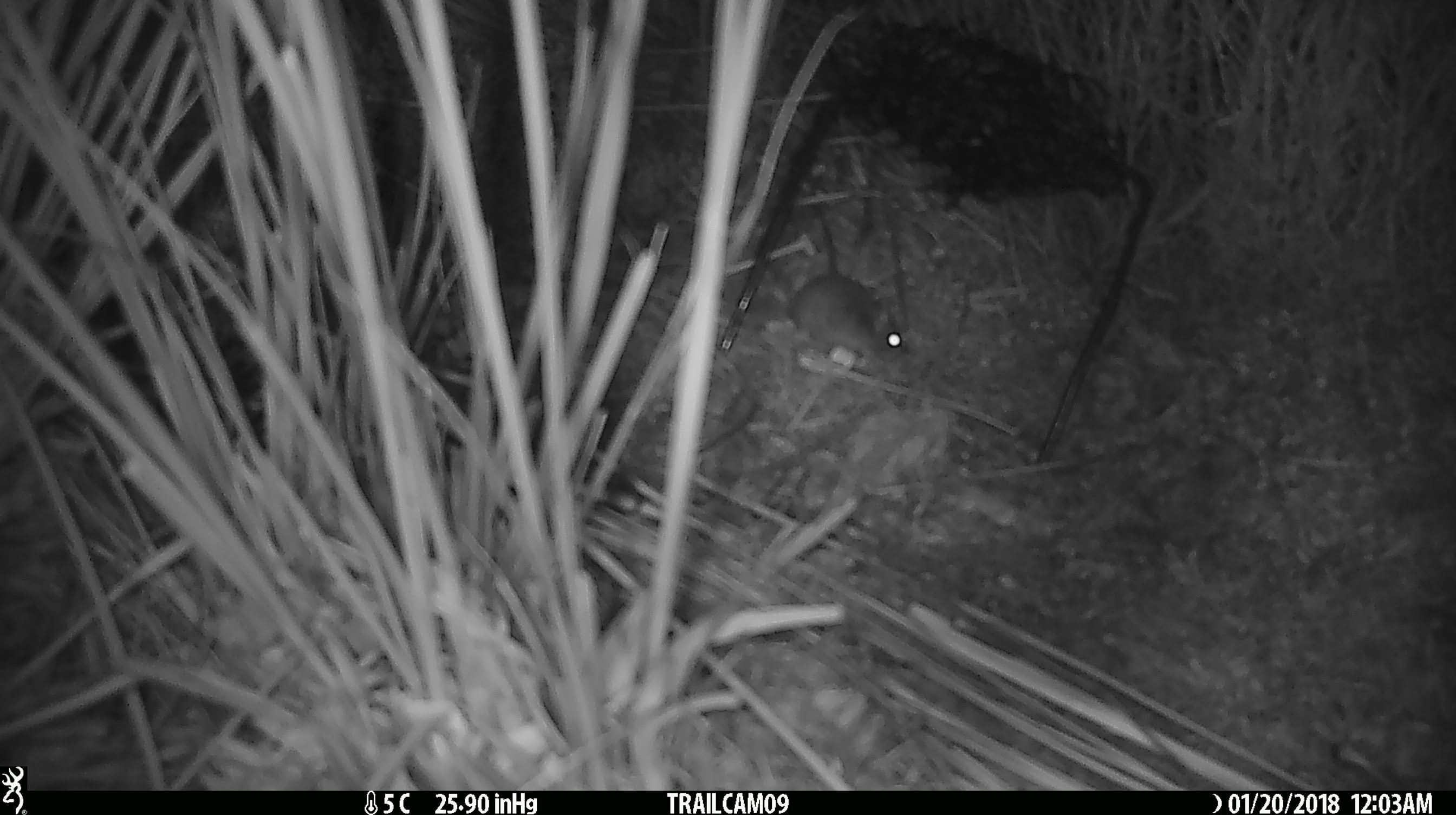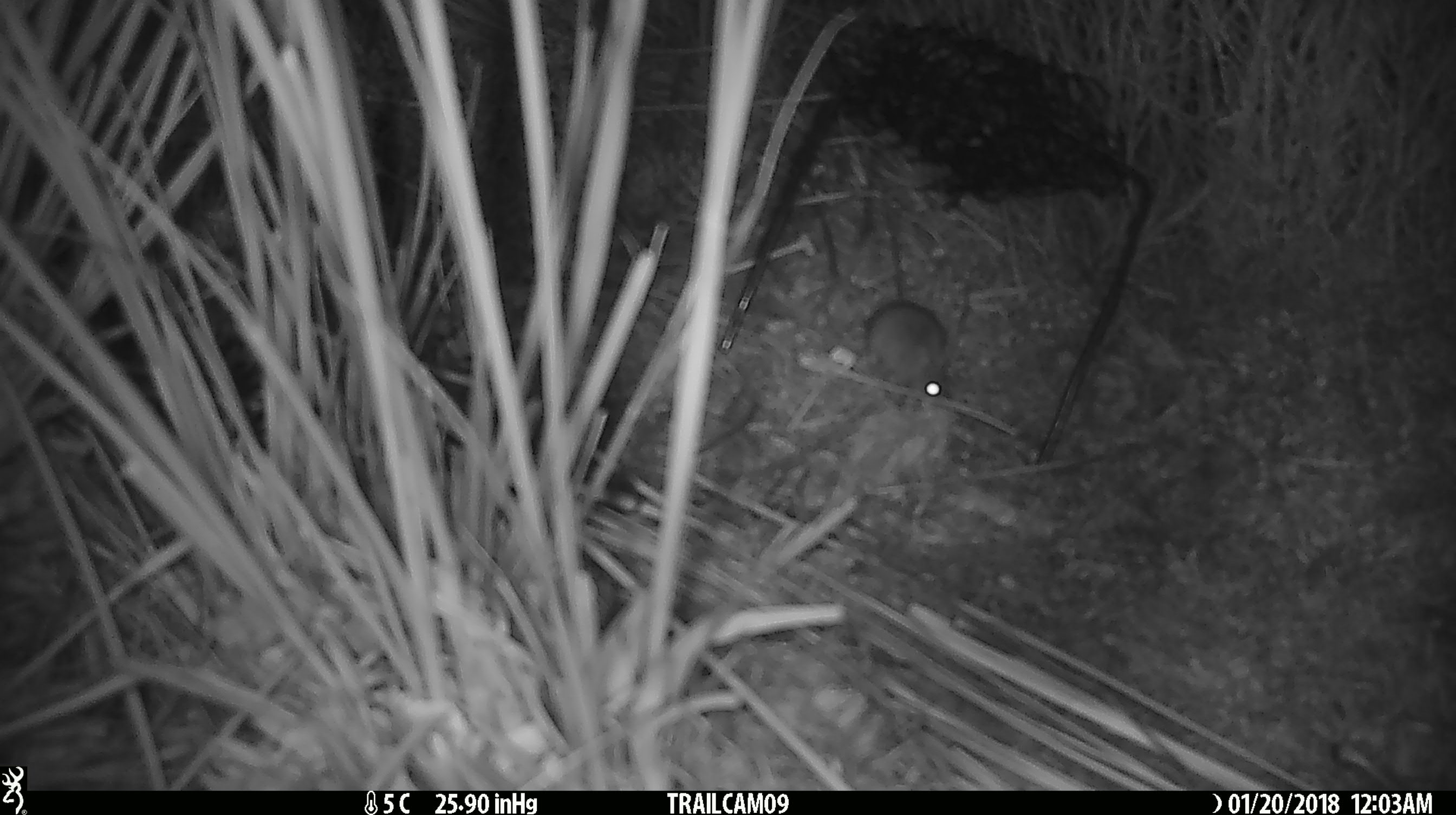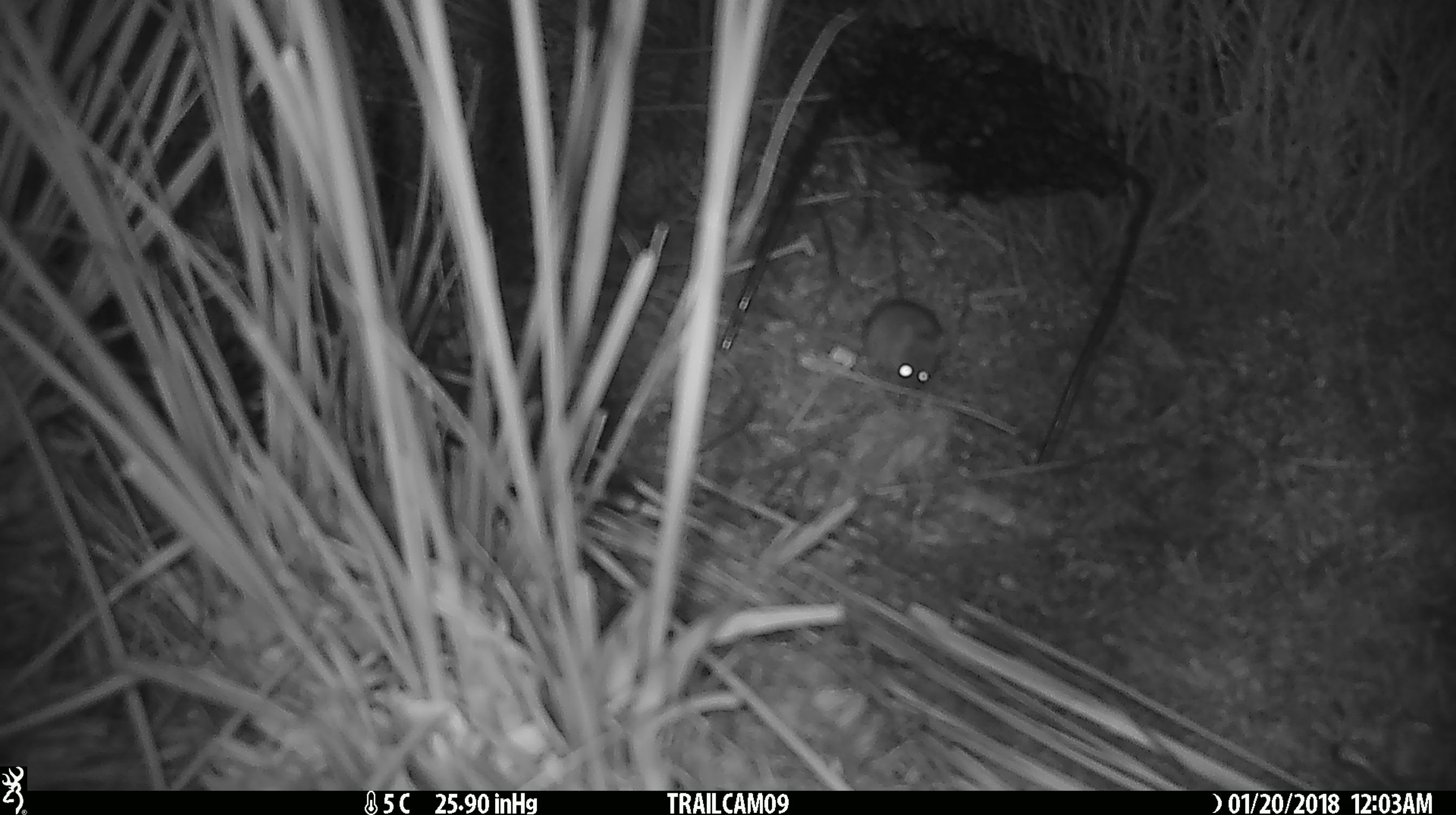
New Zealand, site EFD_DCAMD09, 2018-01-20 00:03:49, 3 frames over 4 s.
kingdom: Animalia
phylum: Chordata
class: Mammalia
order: Rodentia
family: Muridae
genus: Mus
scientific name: Mus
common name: mouse